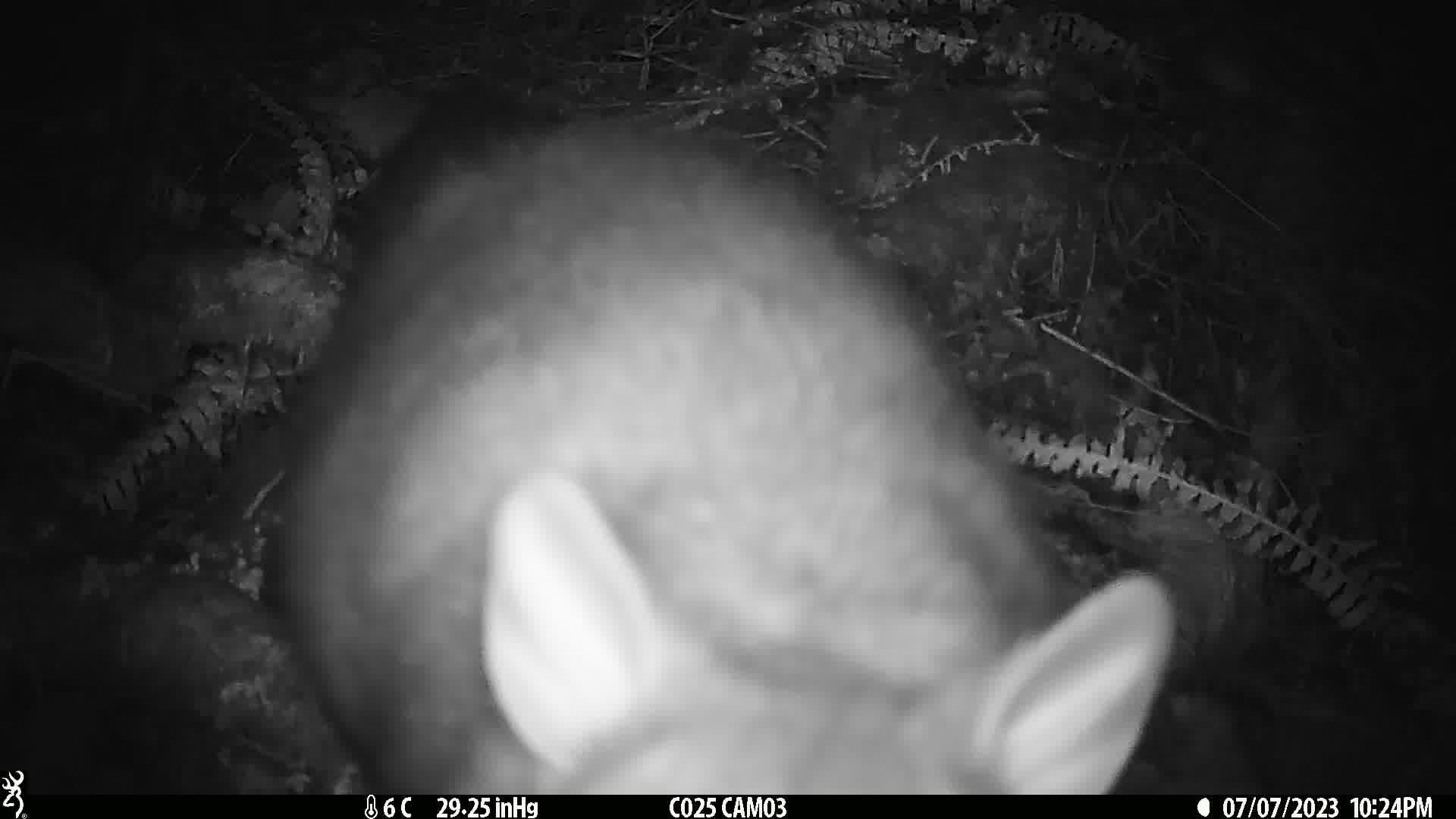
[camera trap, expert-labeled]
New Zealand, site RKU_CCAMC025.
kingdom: Animalia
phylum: Chordata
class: Mammalia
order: Diprotodontia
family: Phalangeridae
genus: Trichosurus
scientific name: Trichosurus vulpecula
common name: common brushtail possum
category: possum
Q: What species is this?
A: Possum (common brushtail possum) (Trichosurus vulpecula).